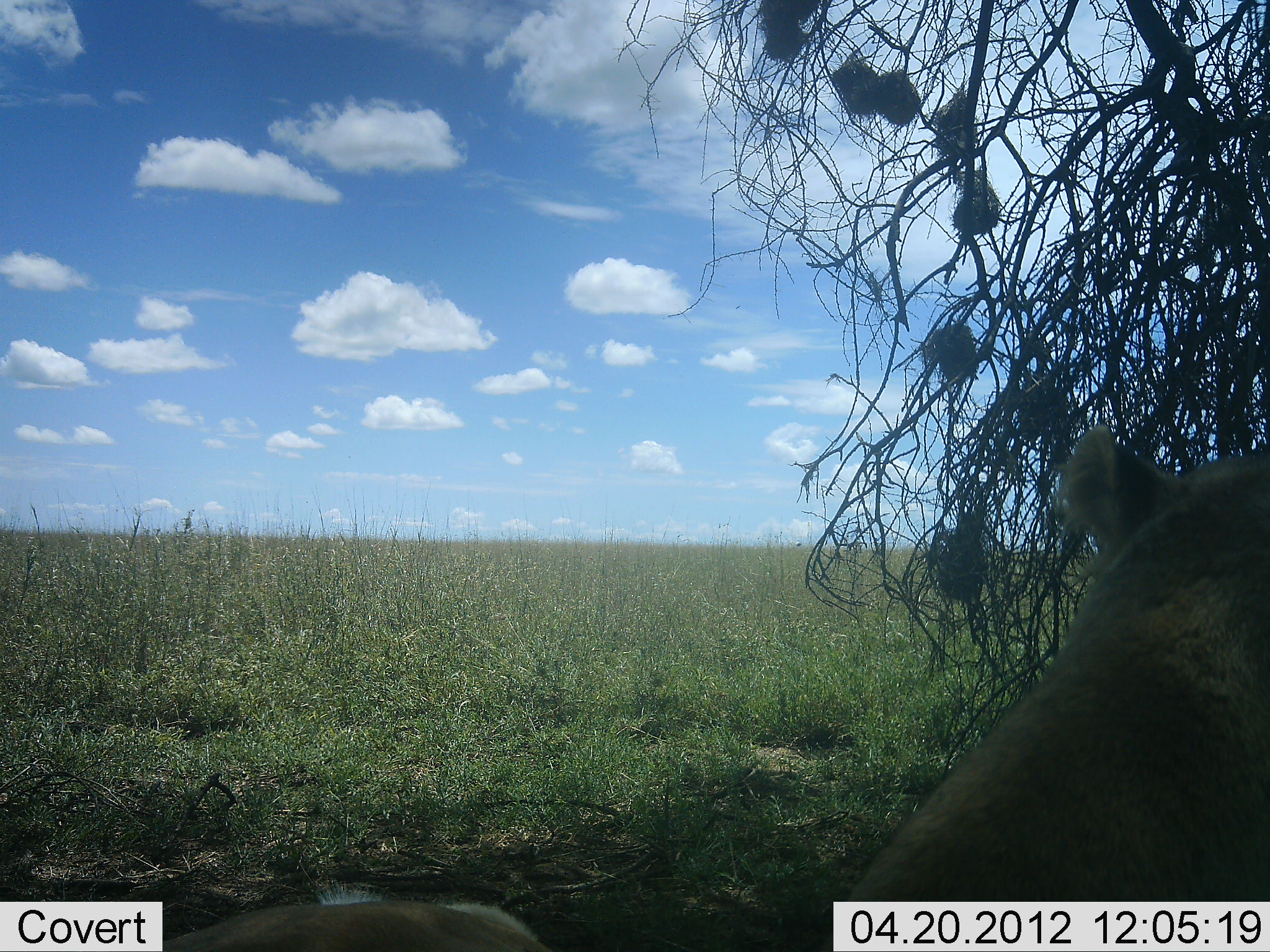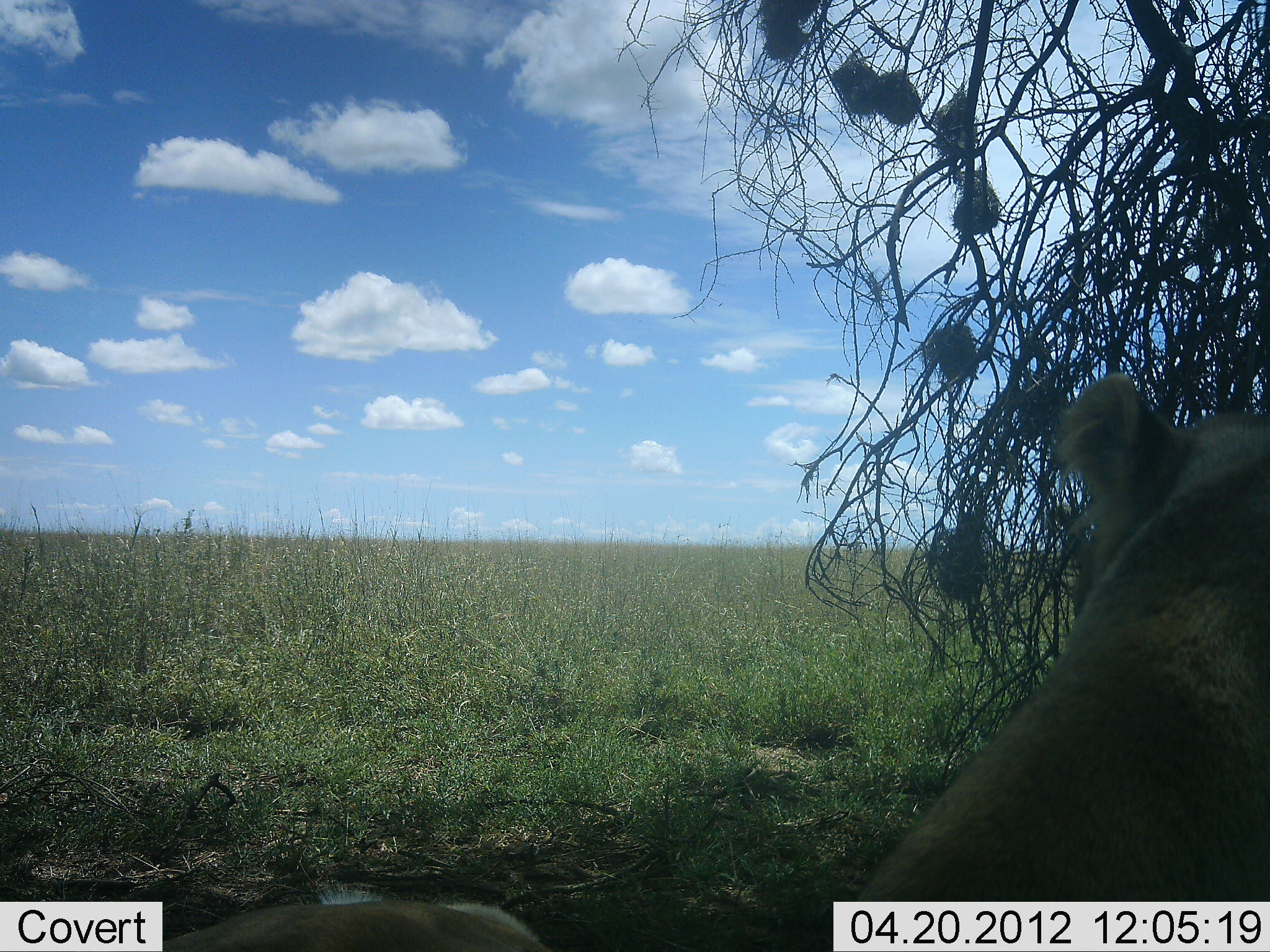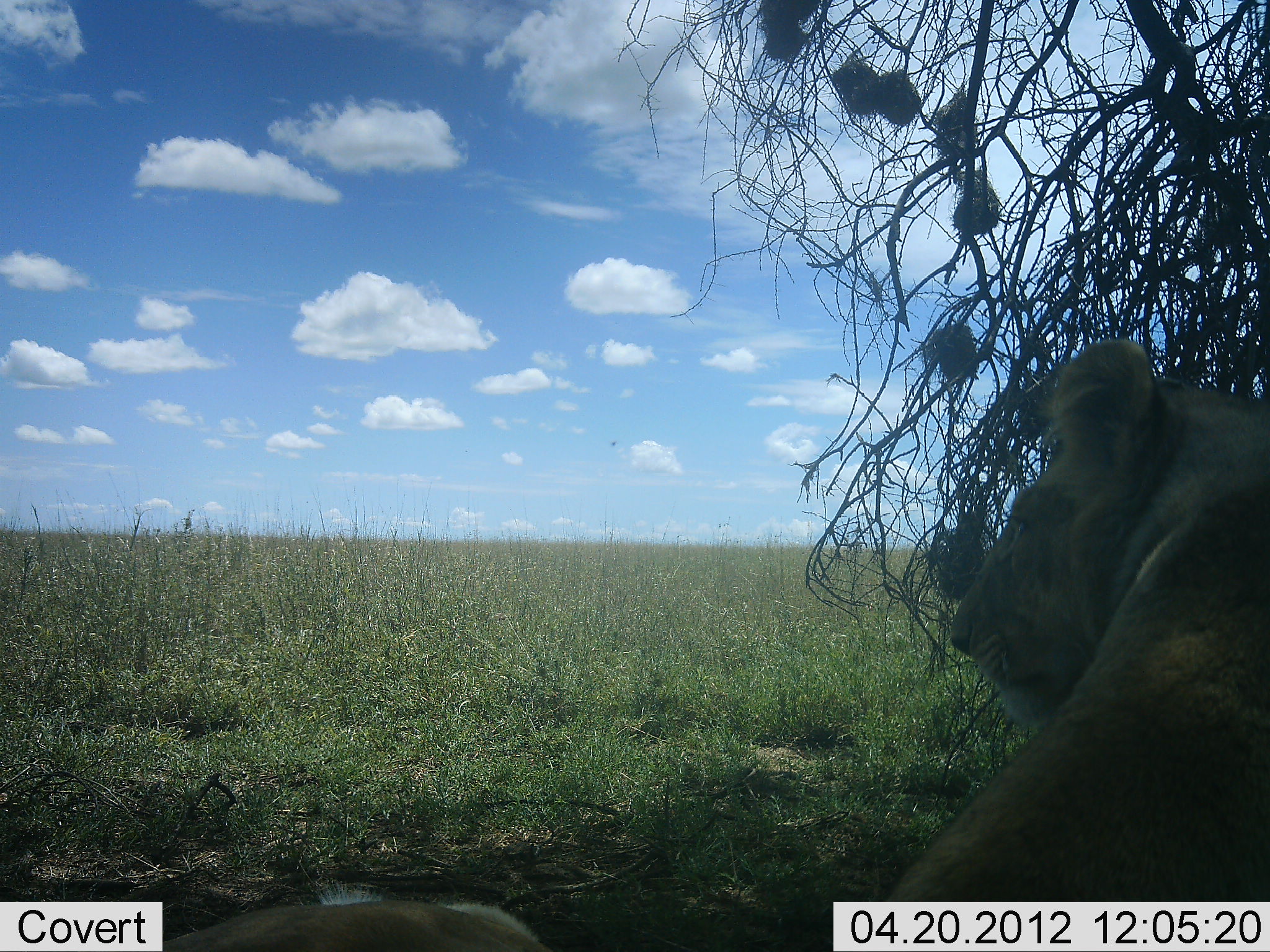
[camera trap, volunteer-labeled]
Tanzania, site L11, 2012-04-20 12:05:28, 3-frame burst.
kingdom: Animalia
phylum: Chordata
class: Mammalia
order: Carnivora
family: Felidae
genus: Panthera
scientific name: Panthera leo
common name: lion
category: lionfemale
Lionfemale (lion) (Panthera leo), count 1. Behavior (volunteer vote fractions): standing 0%, resting 100%, moving 0%, interacting 0%. Young present (vote fraction): 0%. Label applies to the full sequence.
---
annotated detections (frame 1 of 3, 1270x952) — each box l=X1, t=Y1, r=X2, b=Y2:
animal: l=831, t=427, r=1269, b=898; l=156, t=887, r=545, b=952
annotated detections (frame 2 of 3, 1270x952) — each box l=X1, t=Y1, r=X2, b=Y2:
animal: l=857, t=375, r=1269, b=900; l=157, t=889, r=548, b=950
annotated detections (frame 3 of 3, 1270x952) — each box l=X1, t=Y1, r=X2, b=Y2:
animal: l=881, t=337, r=1269, b=900; l=164, t=887, r=552, b=950